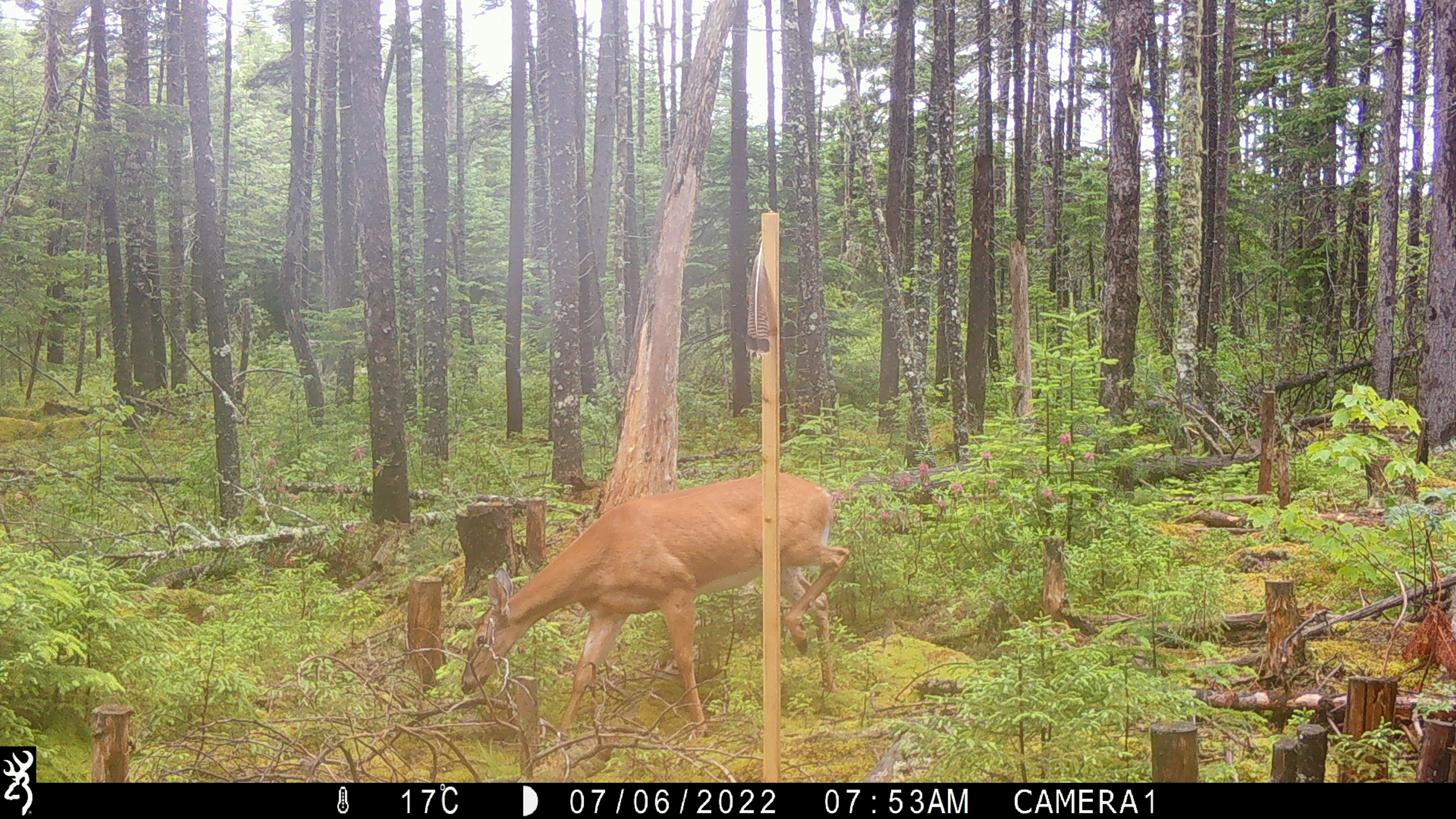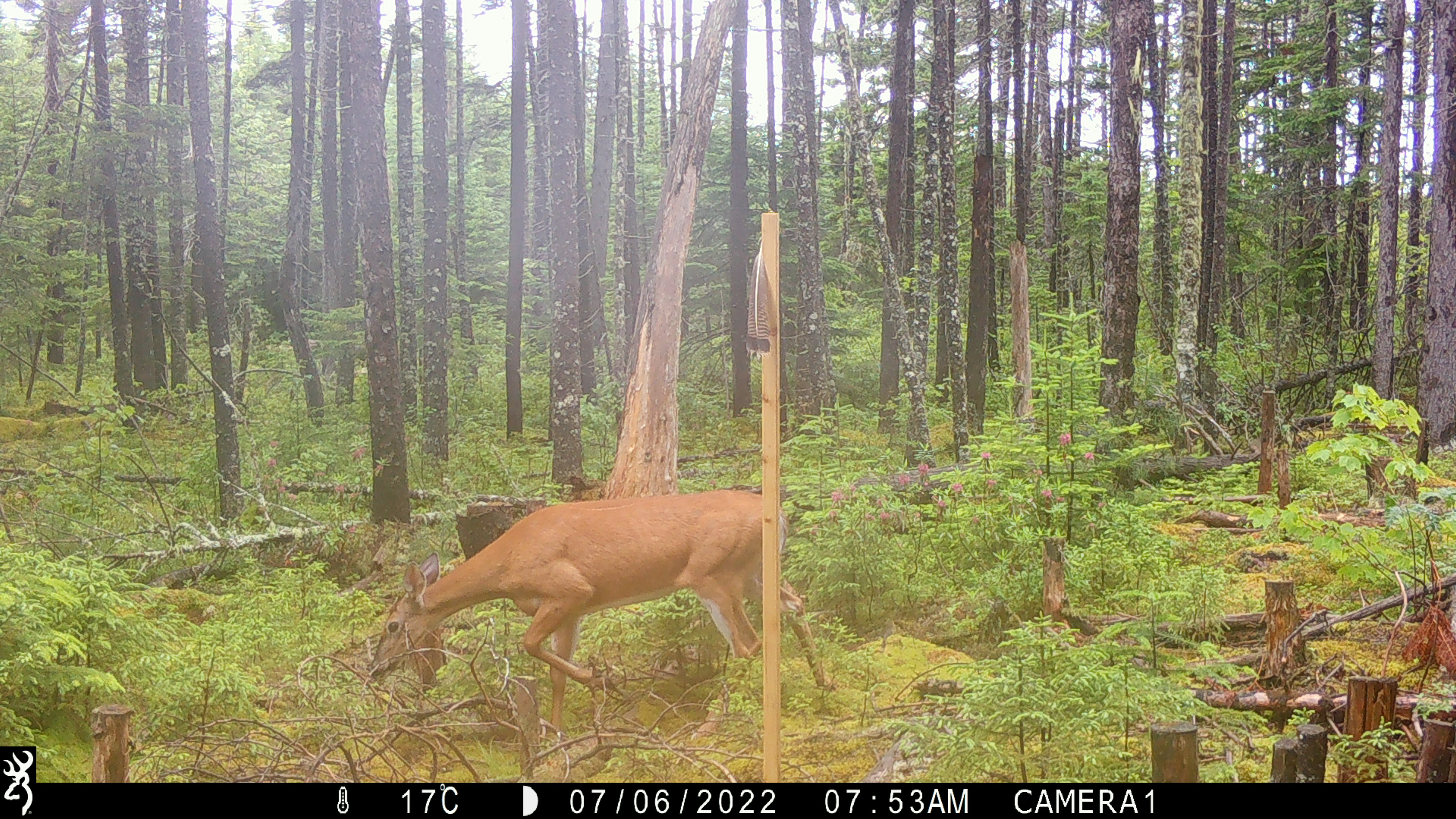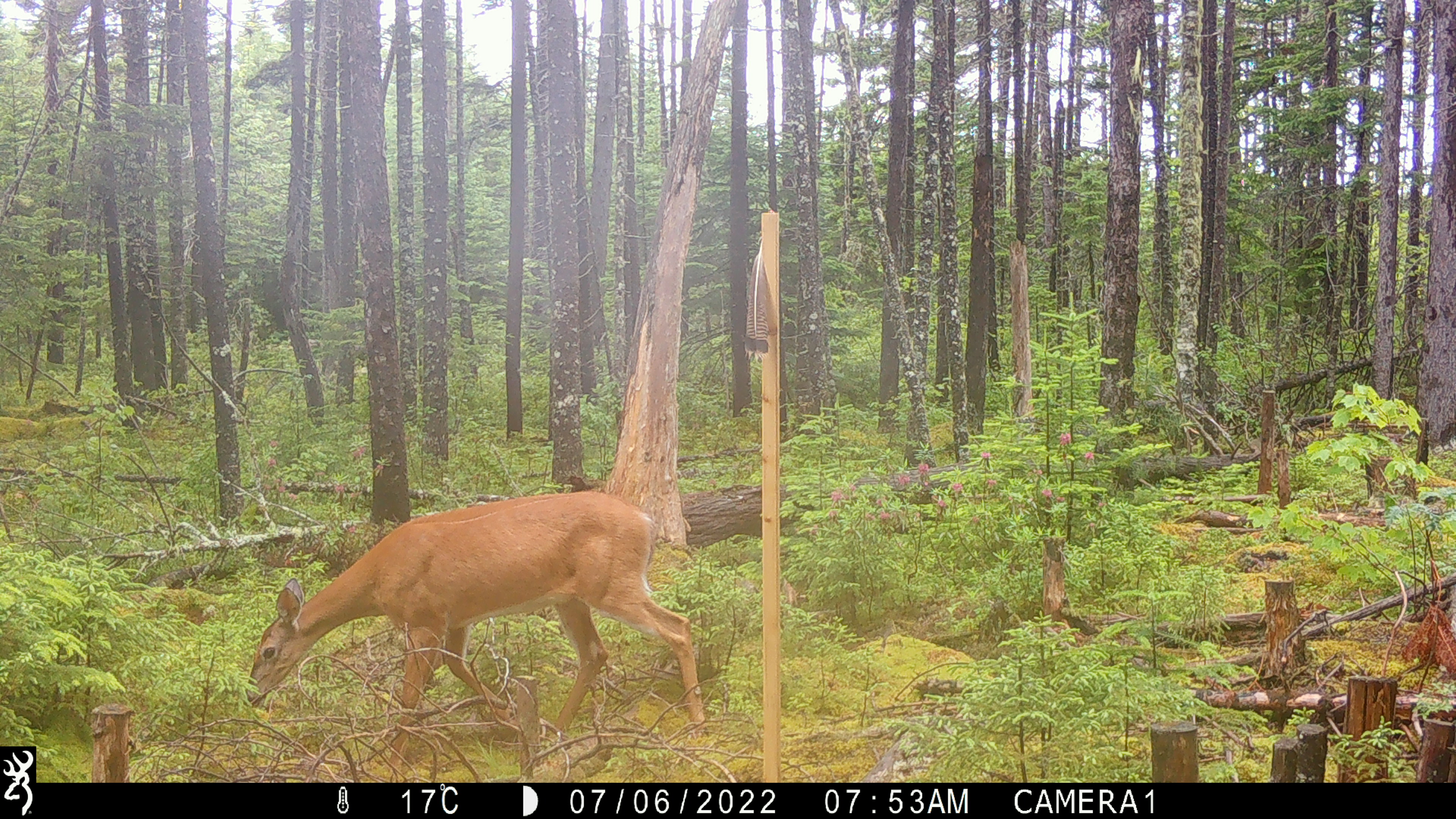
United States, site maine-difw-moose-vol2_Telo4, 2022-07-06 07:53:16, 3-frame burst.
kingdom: Animalia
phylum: Chordata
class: Mammalia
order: Artiodactyla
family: Cervidae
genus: Odocoileus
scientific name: Odocoileus virginianus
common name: white-tailed deer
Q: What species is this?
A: White-tailed deer (Odocoileus virginianus).